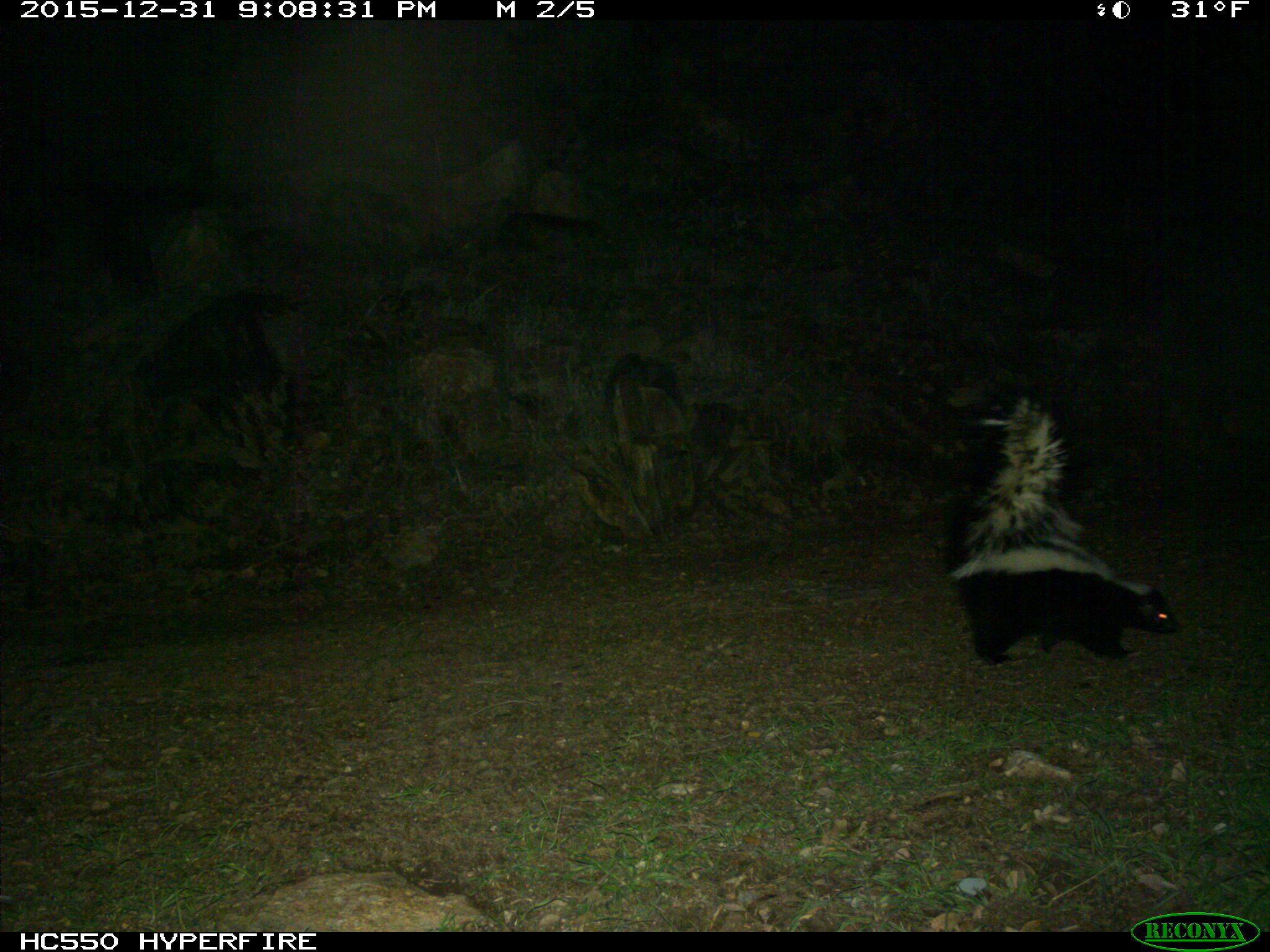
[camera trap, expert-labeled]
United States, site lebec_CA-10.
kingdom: Animalia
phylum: Chordata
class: Mammalia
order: Carnivora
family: Mephitidae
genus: Mephitis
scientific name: Mephitis mephitis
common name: striped skunk